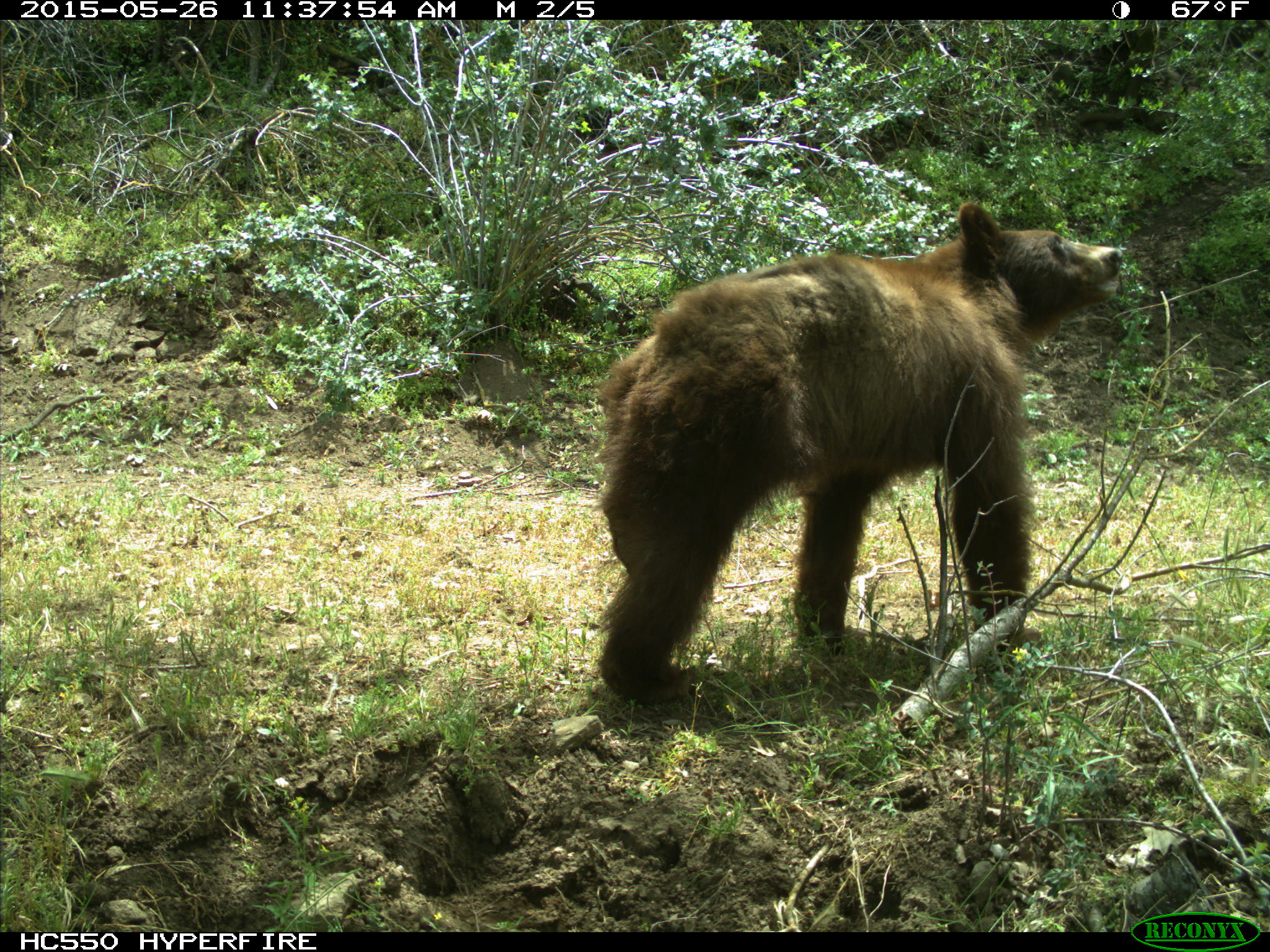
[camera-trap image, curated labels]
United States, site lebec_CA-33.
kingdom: Animalia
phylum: Chordata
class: Mammalia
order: Carnivora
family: Ursidae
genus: Ursus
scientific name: Ursus americanus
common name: american black bear